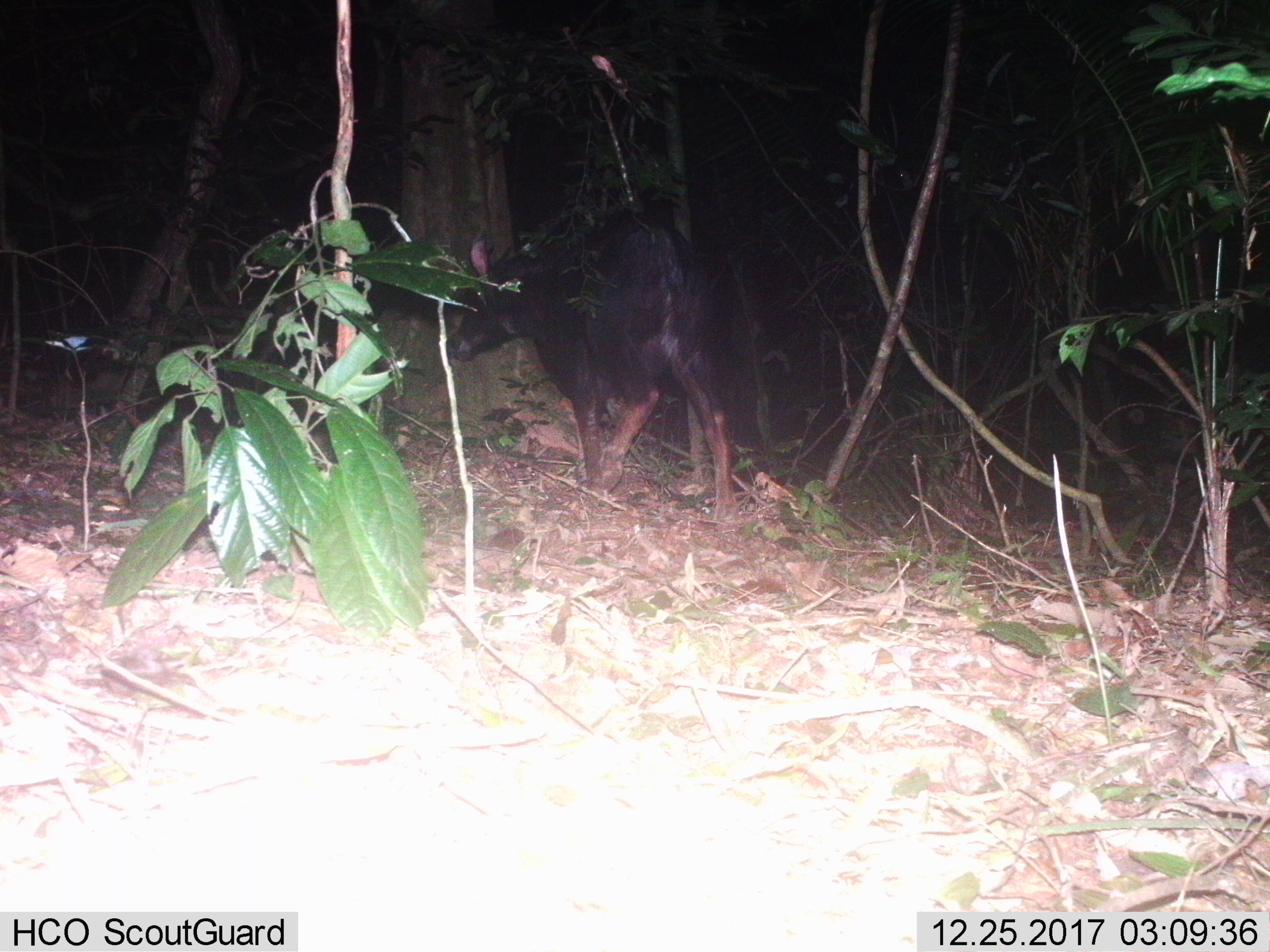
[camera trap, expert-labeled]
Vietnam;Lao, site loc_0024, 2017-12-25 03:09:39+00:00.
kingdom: Animalia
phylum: Chordata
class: Mammalia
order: Artiodactyla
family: Bovidae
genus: Capricornis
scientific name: Capricornis sumatraensis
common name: chinese serow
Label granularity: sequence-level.